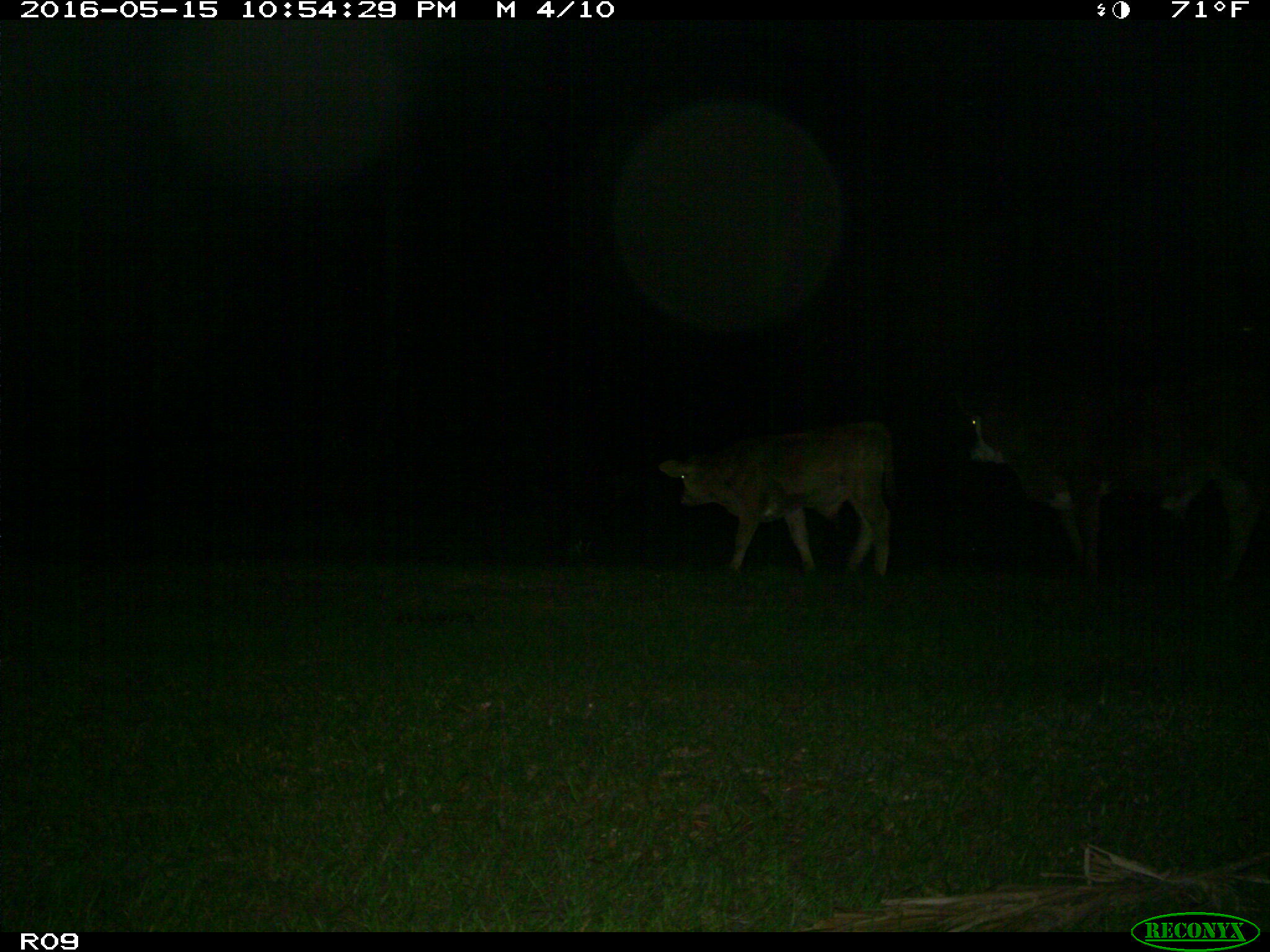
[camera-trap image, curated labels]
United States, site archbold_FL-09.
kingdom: Animalia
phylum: Chordata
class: Mammalia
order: Artiodactyla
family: Bovidae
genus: Bos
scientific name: Bos taurus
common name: domestic cow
Bos taurus (domestic cow).